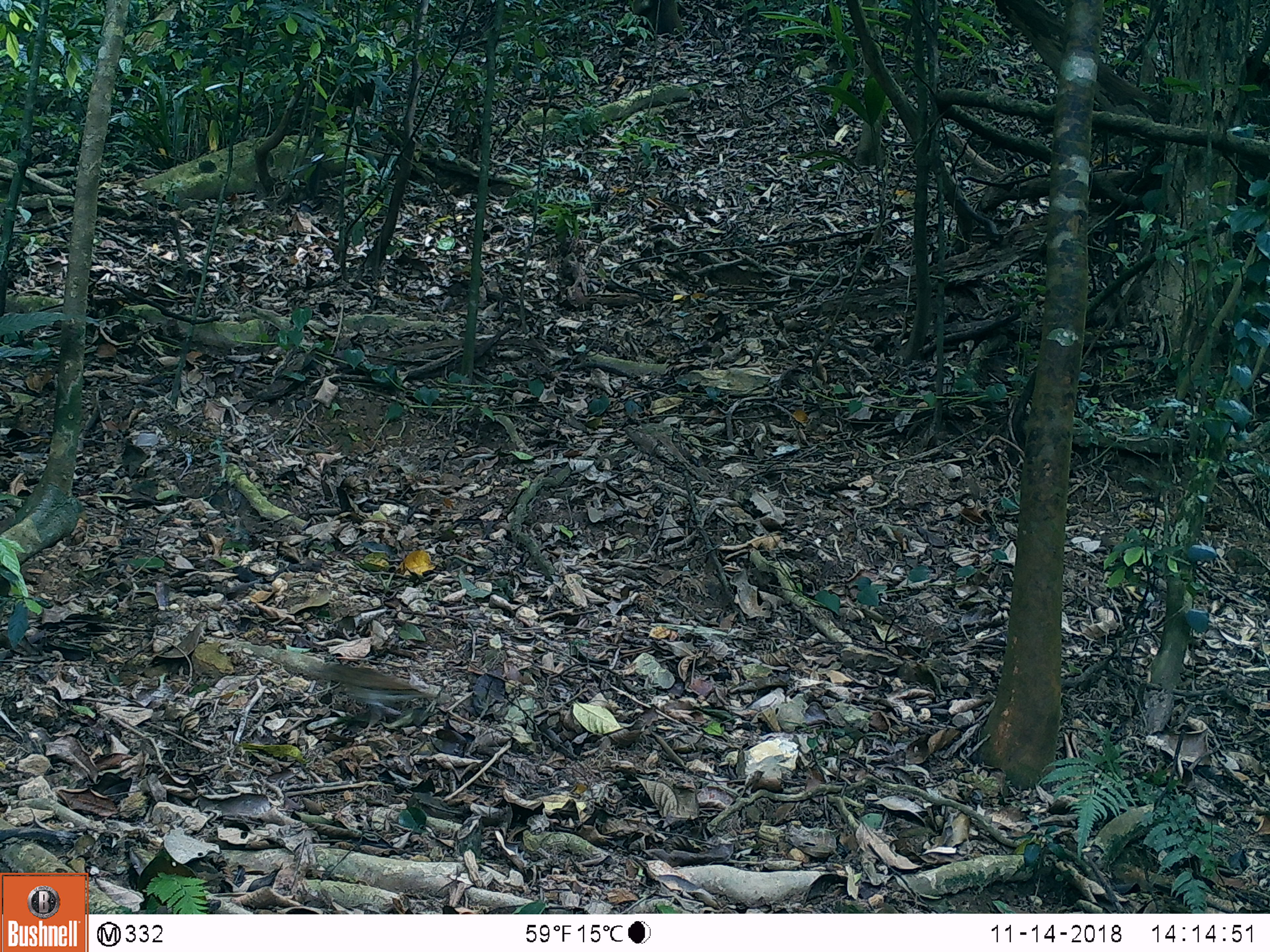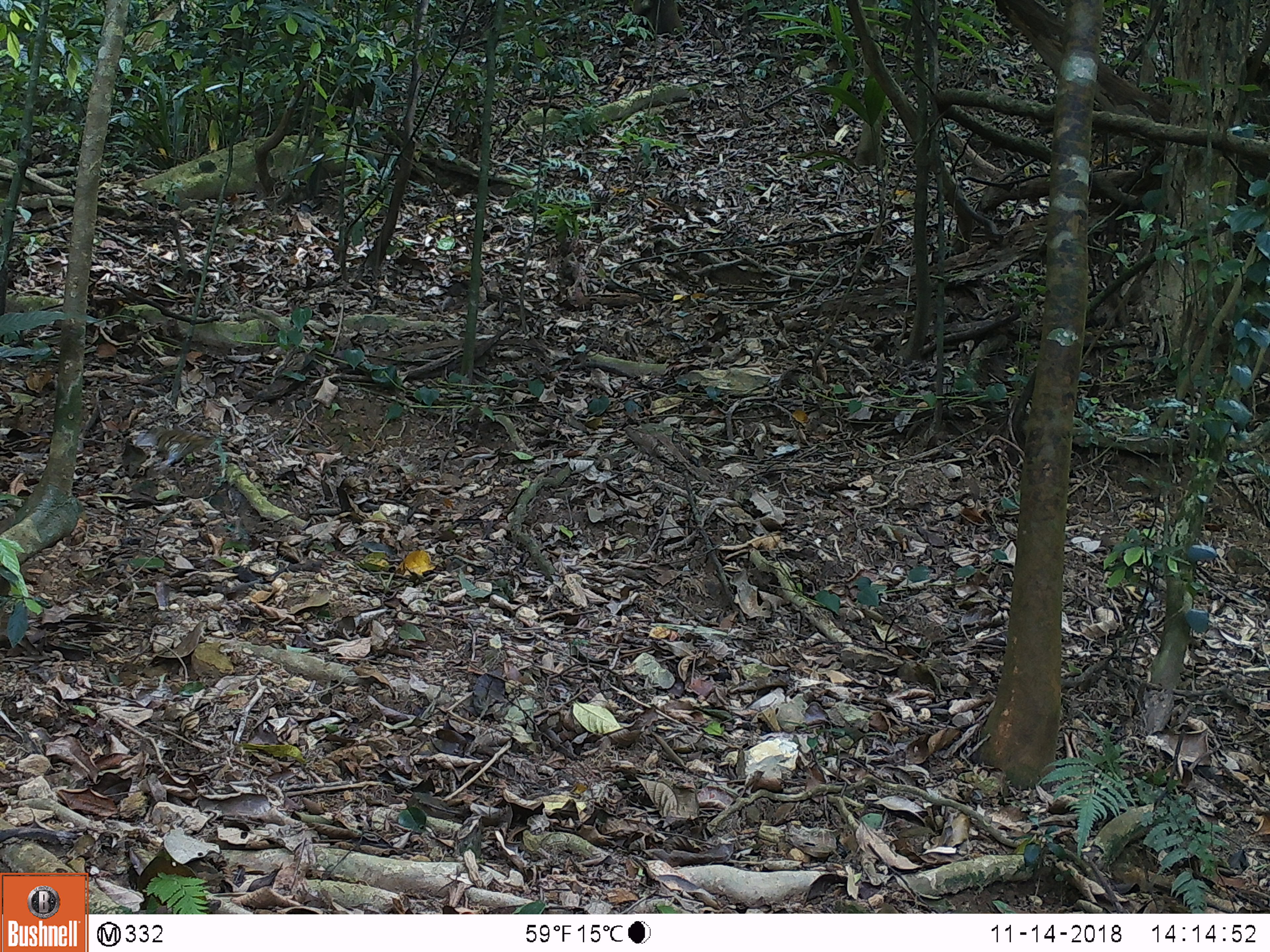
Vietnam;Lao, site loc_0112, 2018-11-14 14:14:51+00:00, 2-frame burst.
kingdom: Animalia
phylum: Chordata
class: Aves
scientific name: Aves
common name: bird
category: unidentified bird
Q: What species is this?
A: Unidentified bird (bird) (Aves).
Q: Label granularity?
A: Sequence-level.